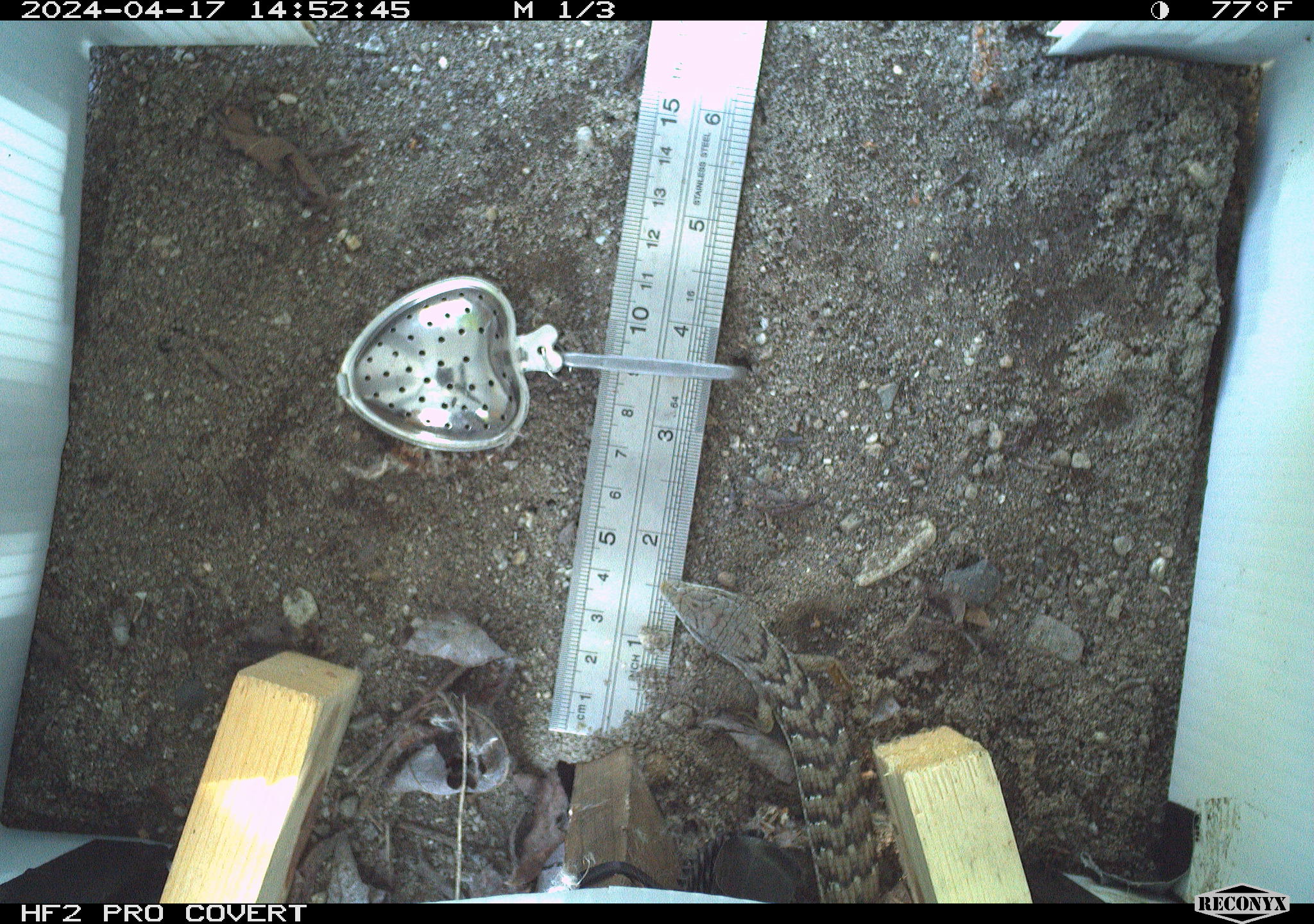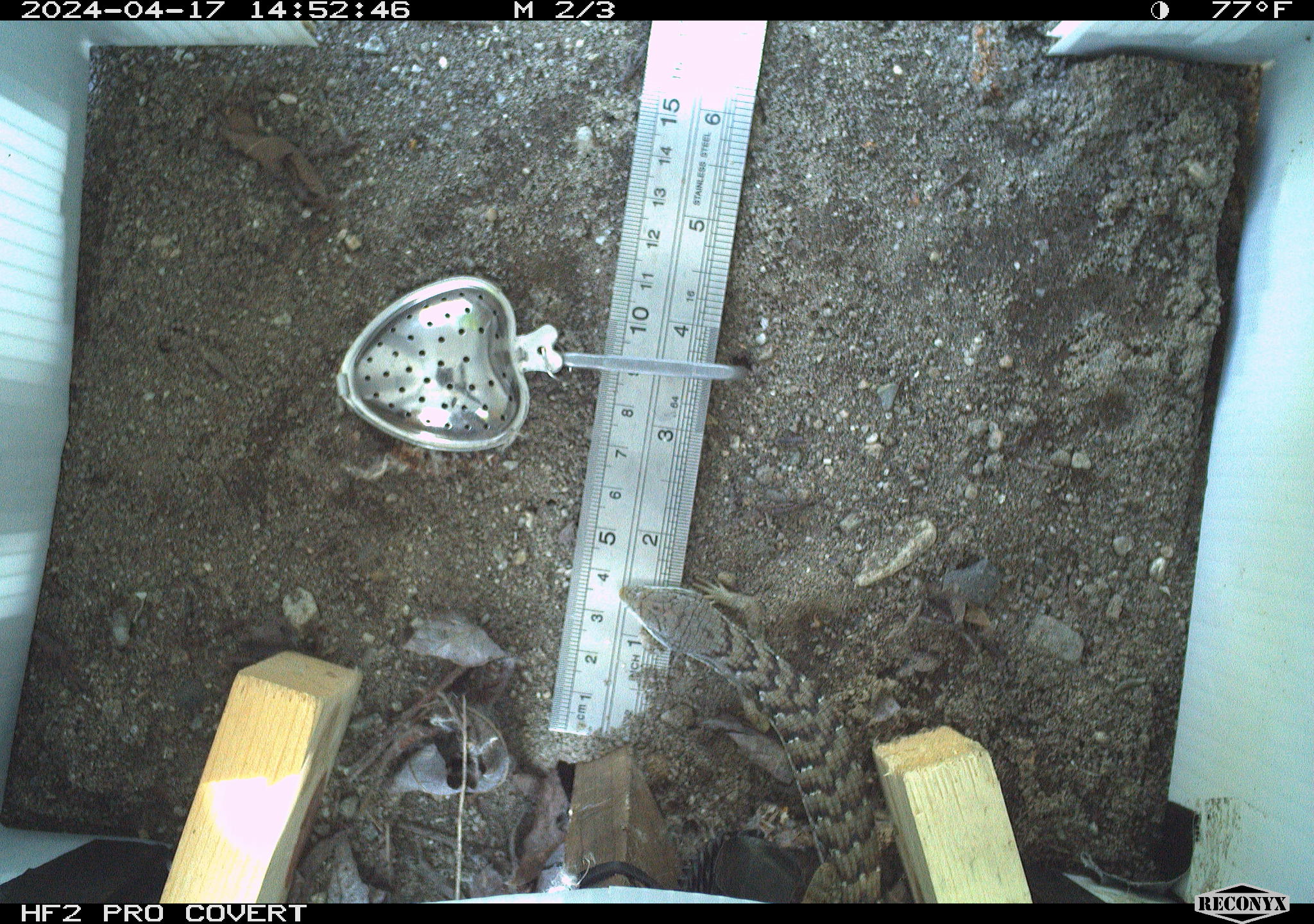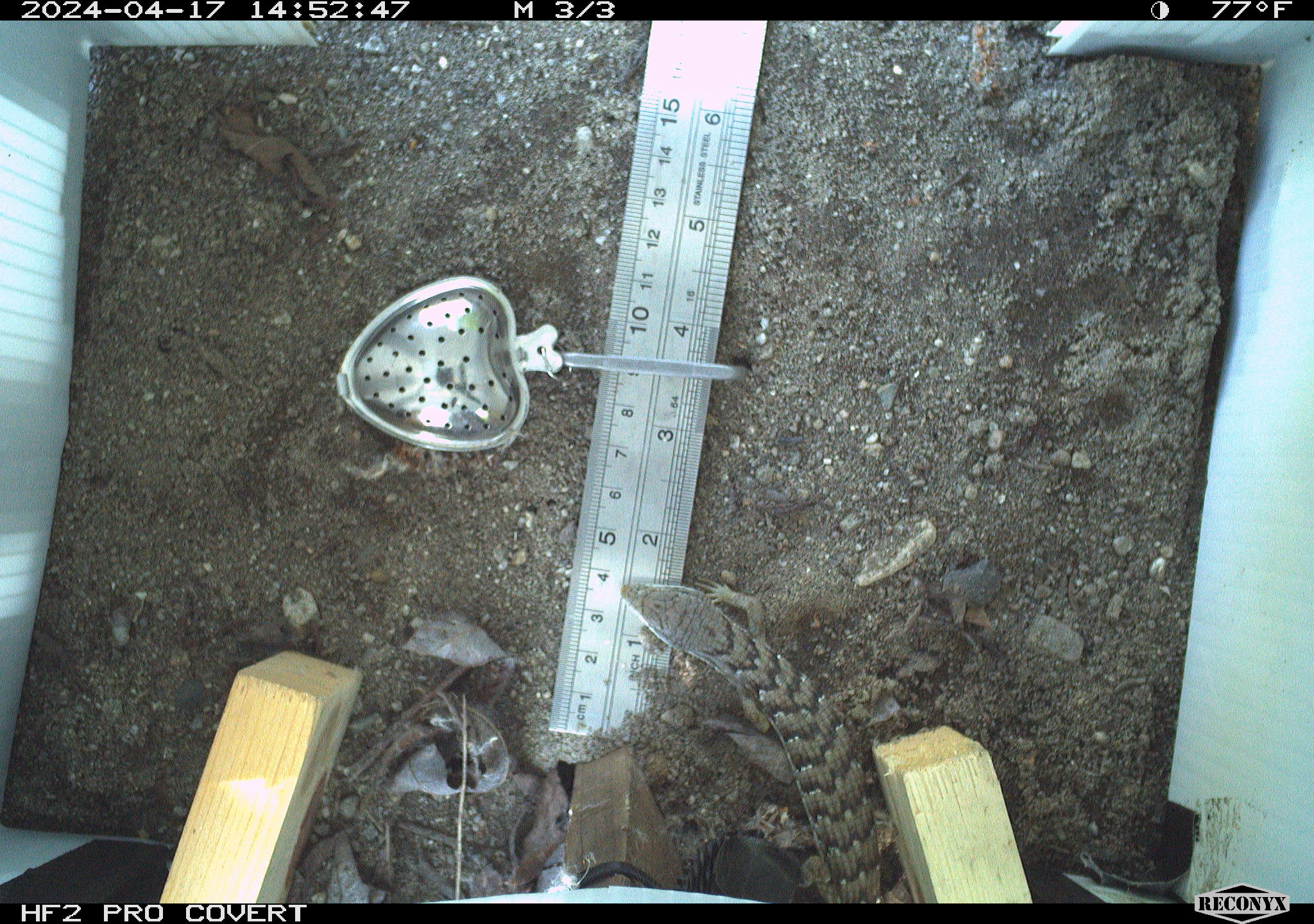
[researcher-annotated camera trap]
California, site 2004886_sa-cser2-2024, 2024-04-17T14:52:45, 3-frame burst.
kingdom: Animalia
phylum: Chordata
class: Reptilia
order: Squamata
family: Anguidae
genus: Elgaria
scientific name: Elgaria multicarinata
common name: southern alligator lizard